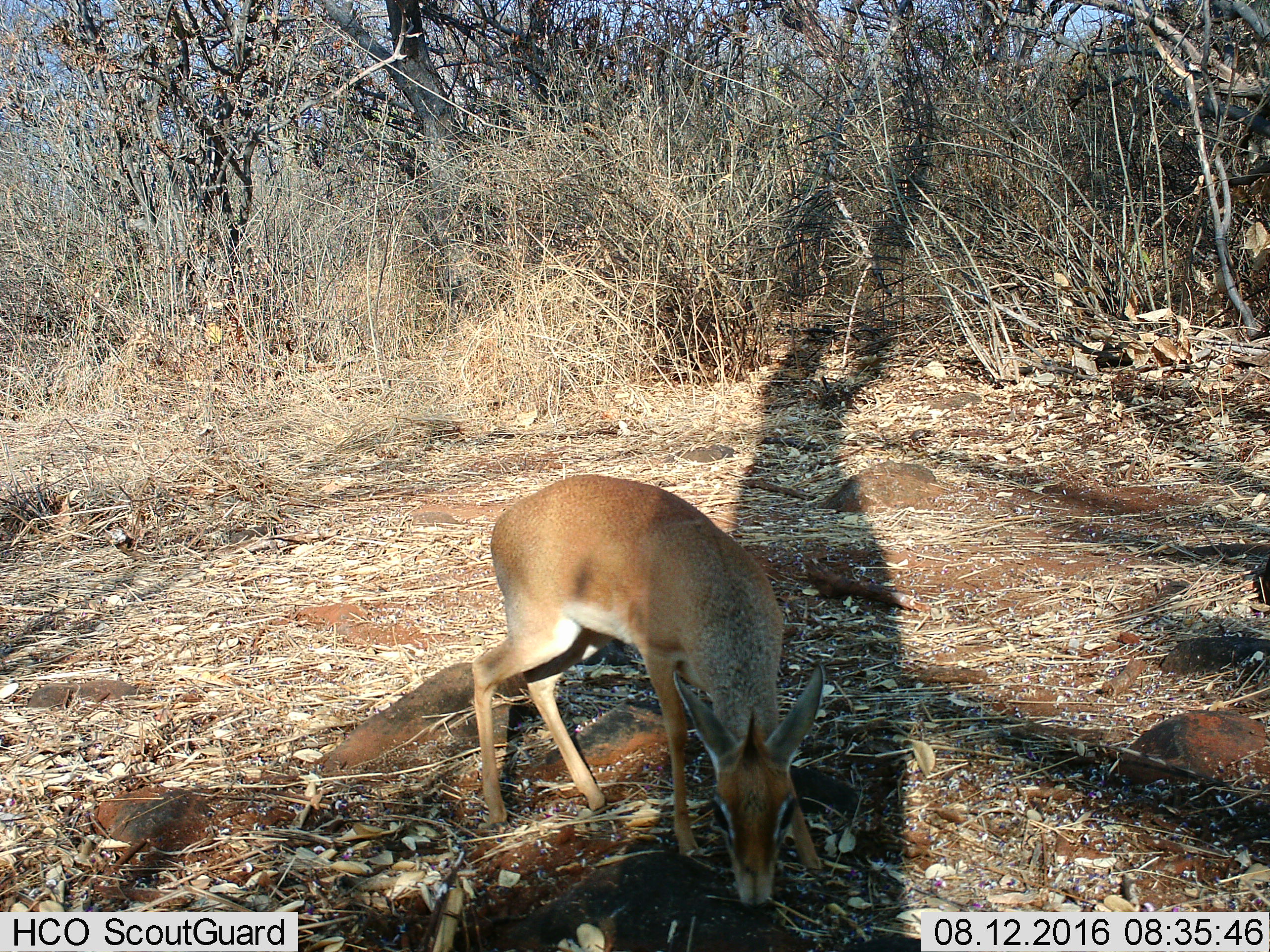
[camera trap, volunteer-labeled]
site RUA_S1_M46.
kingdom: Animalia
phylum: Chordata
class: Mammalia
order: Artiodactyla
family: Bovidae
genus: Madoqua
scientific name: Madoqua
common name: dik-dik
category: dikdik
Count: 1.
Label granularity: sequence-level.